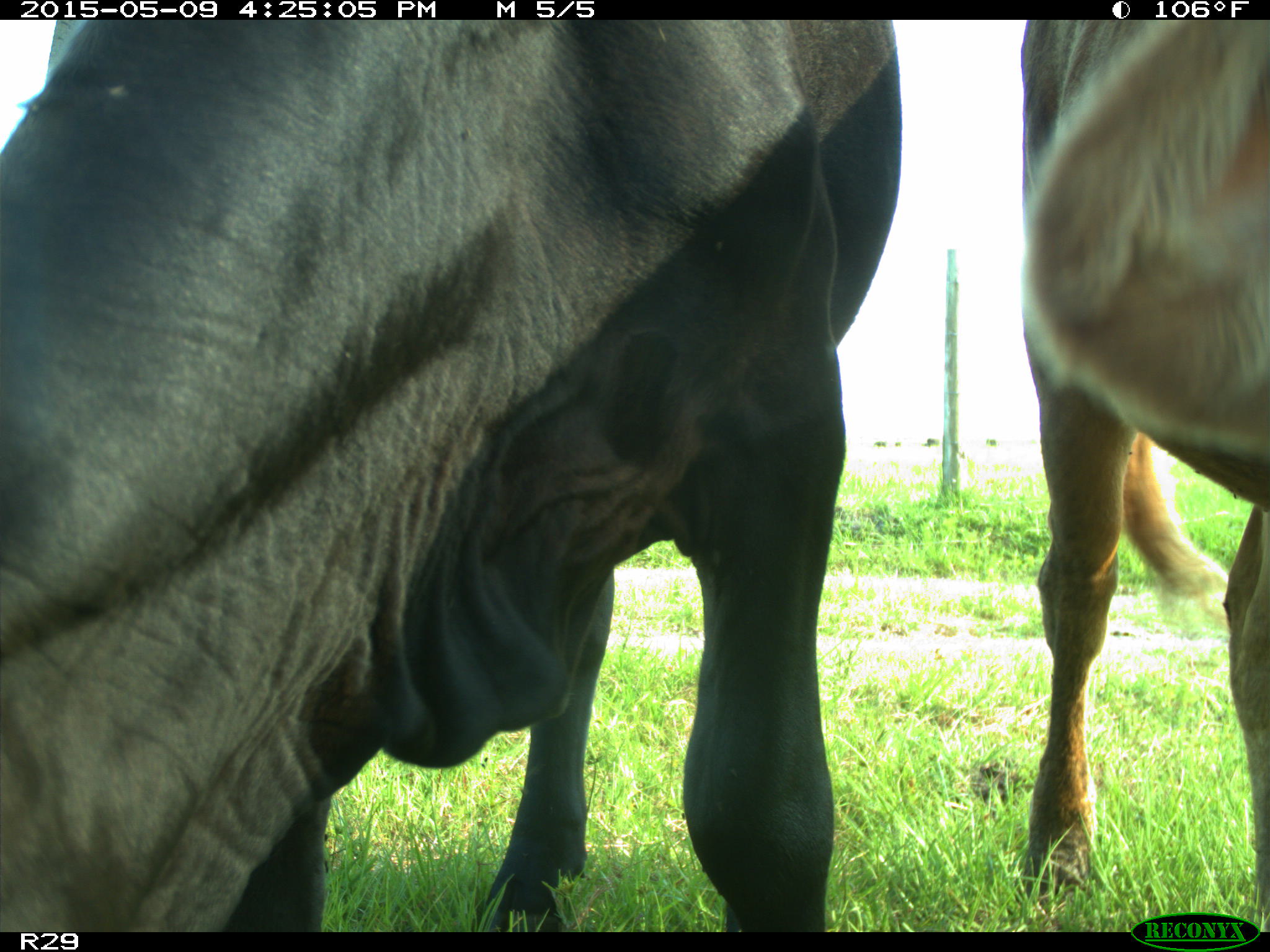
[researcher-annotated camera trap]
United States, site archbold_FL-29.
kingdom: Animalia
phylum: Chordata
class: Mammalia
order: Artiodactyla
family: Bovidae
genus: Bos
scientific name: Bos taurus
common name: domestic cow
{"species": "Bos taurus (domestic cow)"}